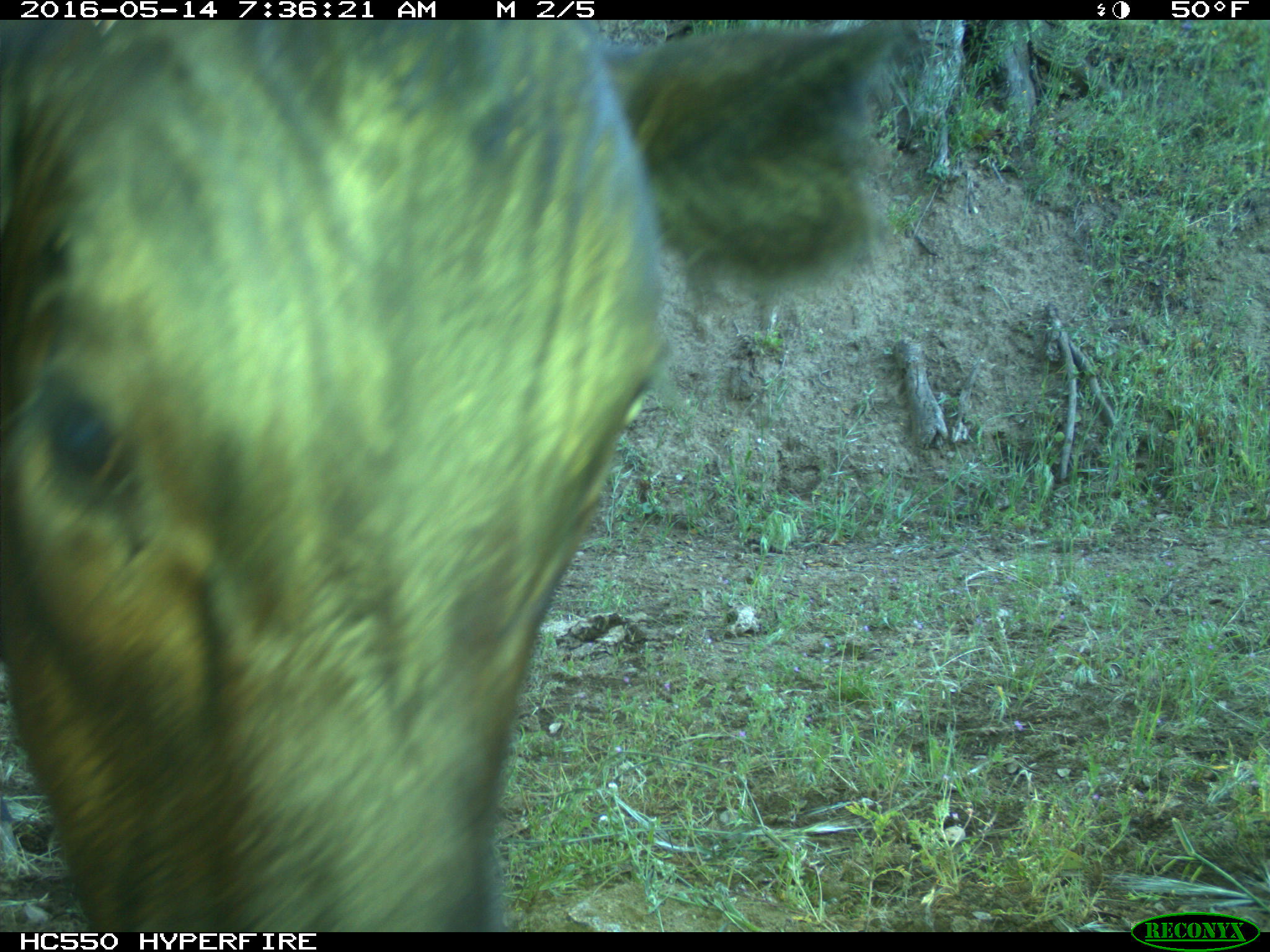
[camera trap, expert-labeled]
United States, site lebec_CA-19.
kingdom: Animalia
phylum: Chordata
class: Mammalia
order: Artiodactyla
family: Bovidae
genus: Bos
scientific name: Bos taurus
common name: domestic cow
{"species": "Bos taurus (domestic cow)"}